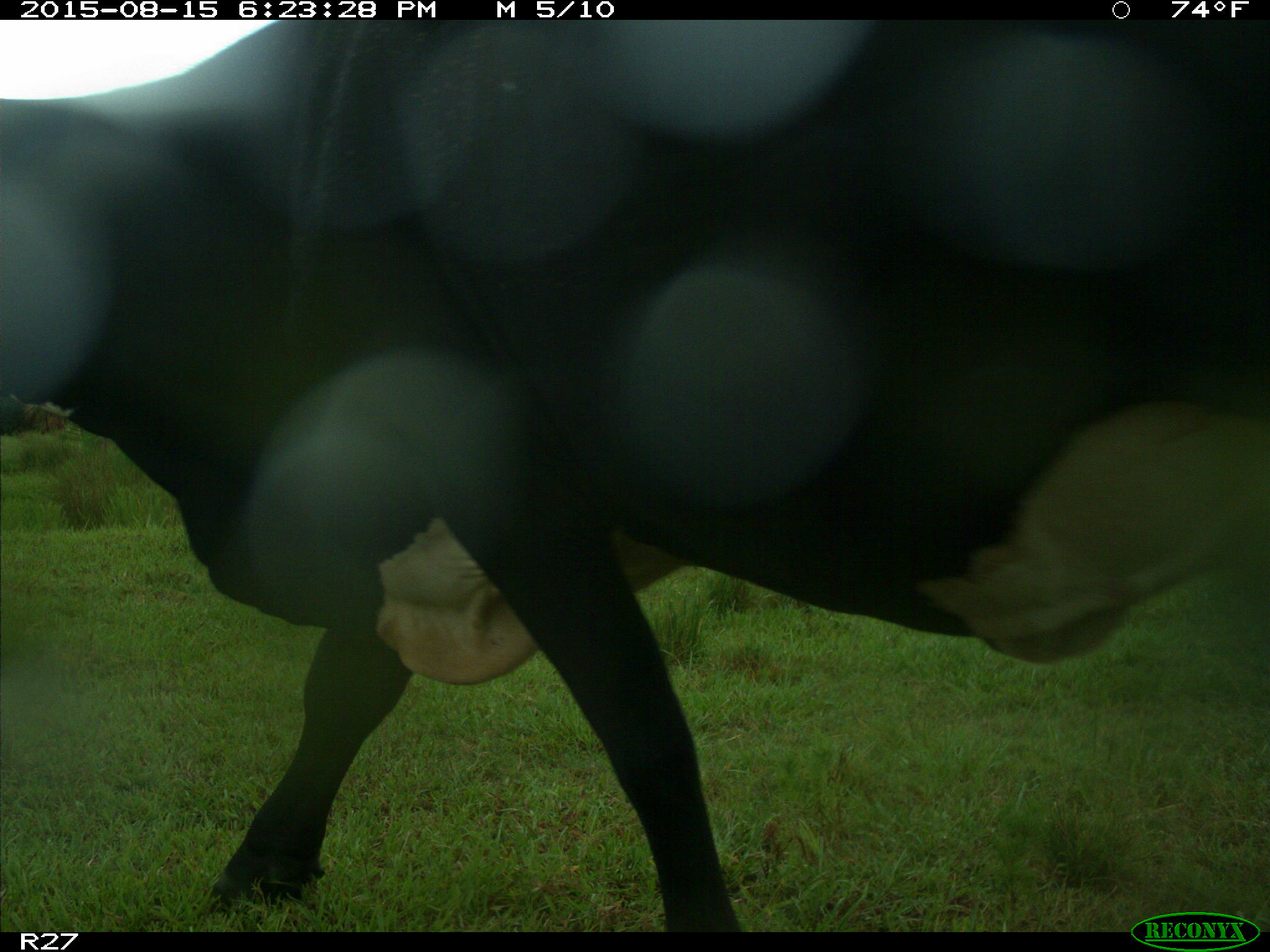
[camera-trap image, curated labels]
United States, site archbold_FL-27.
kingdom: Animalia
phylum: Chordata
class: Mammalia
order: Artiodactyla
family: Bovidae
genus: Bos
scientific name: Bos taurus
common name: domestic cow